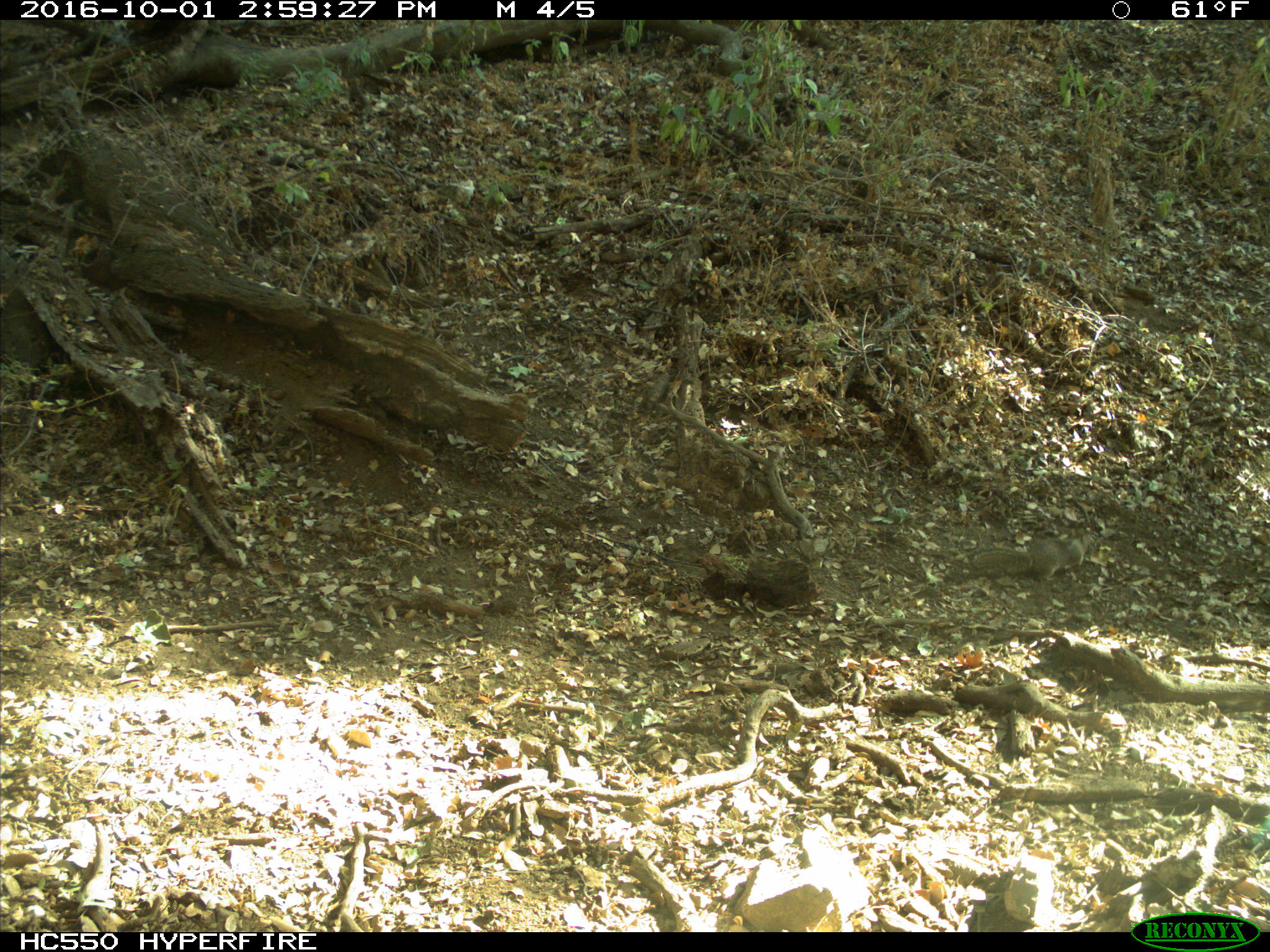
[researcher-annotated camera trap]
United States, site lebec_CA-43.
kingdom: Animalia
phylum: Chordata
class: Mammalia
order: Rodentia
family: Sciuridae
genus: Otospermophilus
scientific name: Otospermophilus beecheyi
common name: california ground squirrel